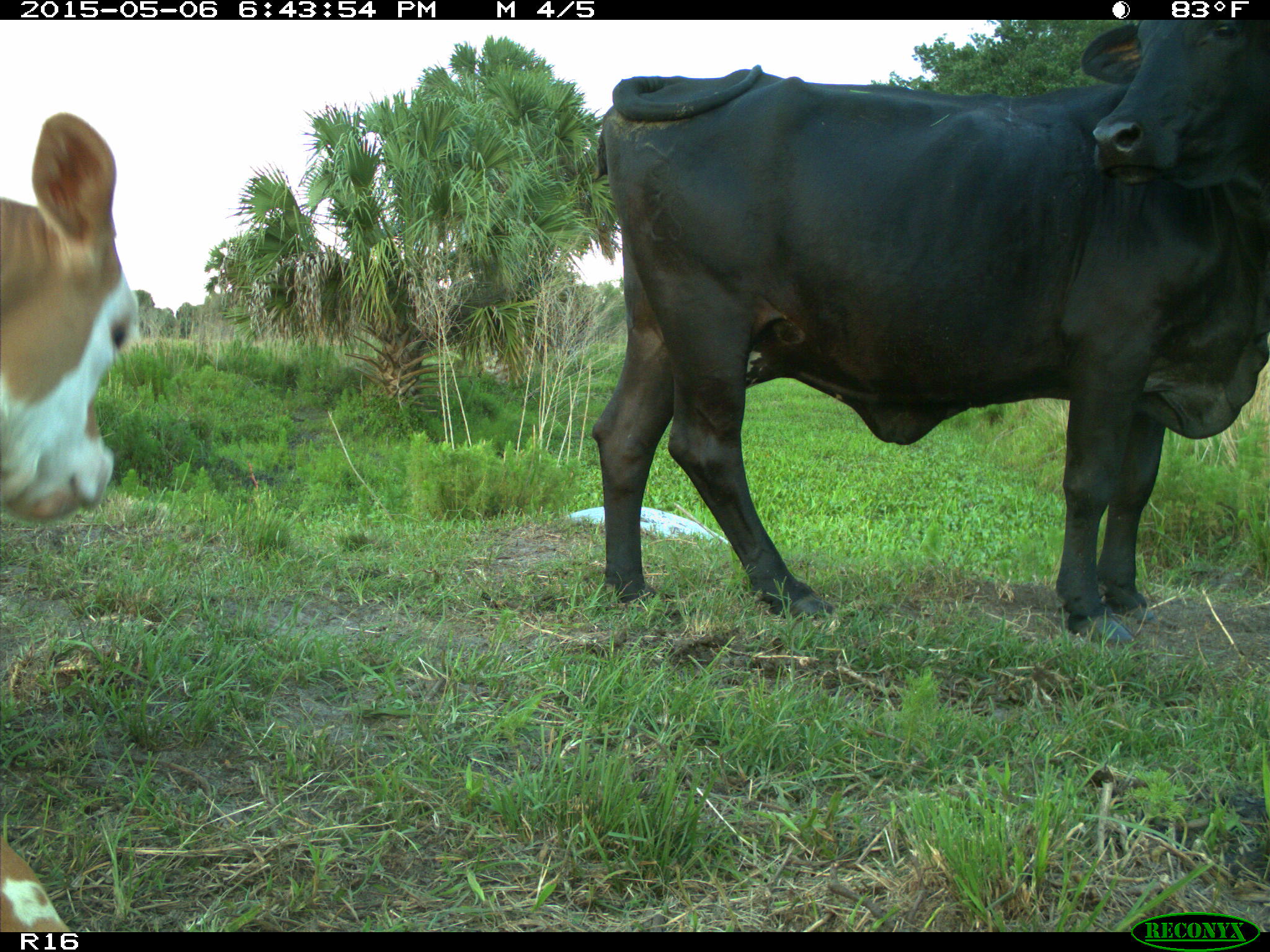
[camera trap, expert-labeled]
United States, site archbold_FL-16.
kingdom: Animalia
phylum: Chordata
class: Mammalia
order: Artiodactyla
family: Bovidae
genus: Bos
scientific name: Bos taurus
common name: domestic cow